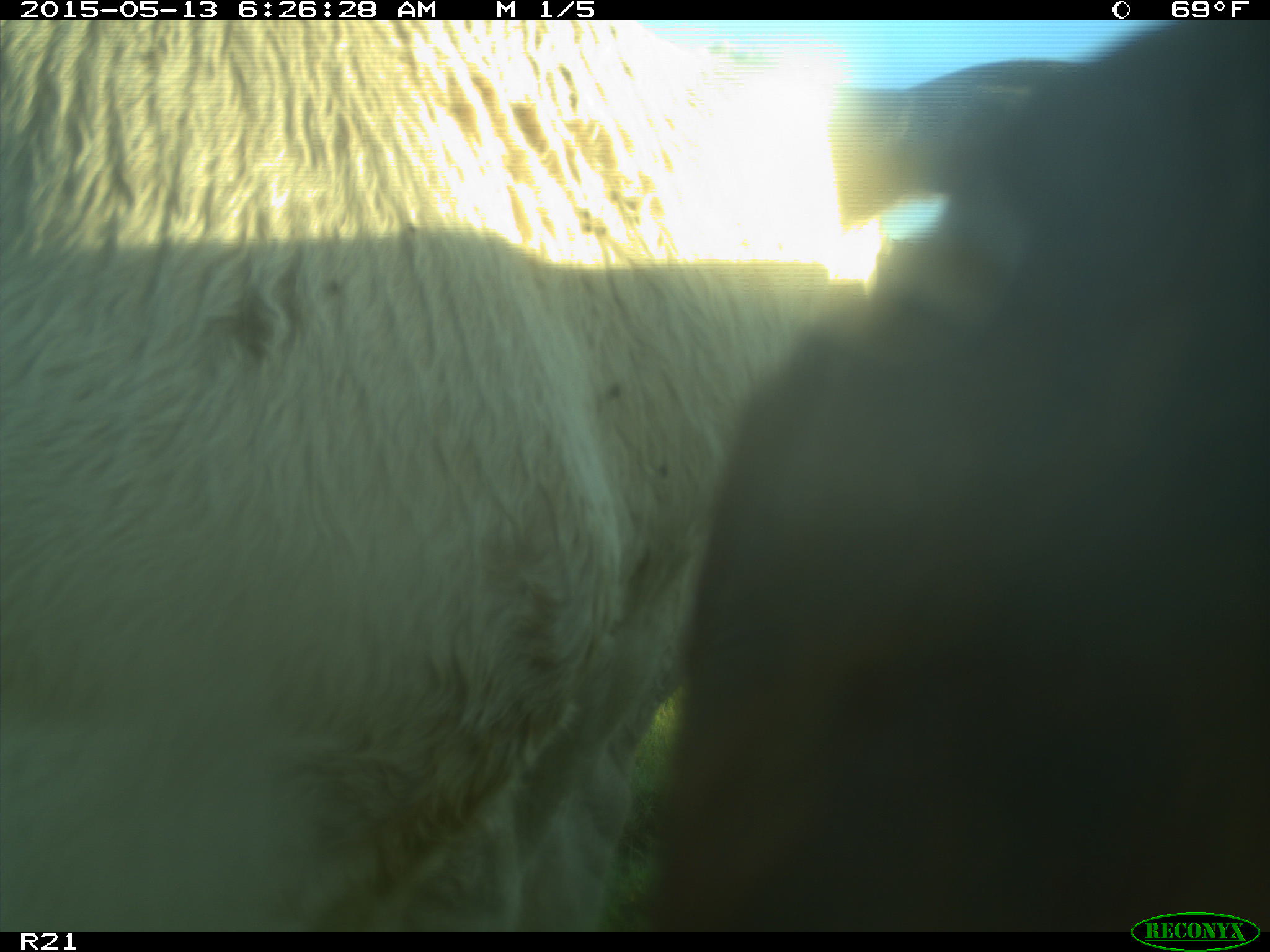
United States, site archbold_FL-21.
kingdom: Animalia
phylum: Chordata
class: Mammalia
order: Artiodactyla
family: Bovidae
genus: Bos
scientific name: Bos taurus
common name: domestic cow